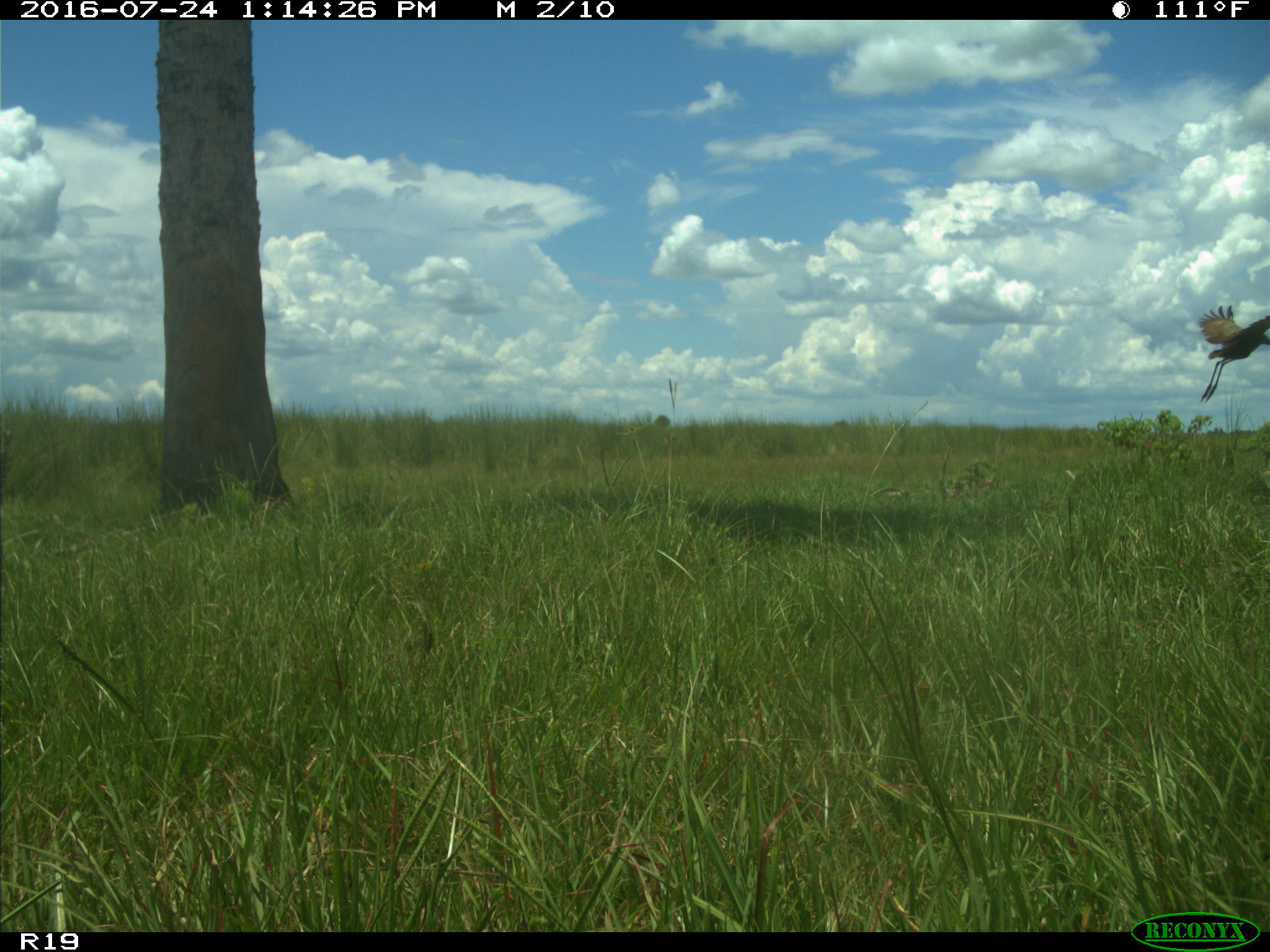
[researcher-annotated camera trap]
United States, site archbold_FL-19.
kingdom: Animalia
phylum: Chordata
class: Aves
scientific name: Aves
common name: birds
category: unidentified bird